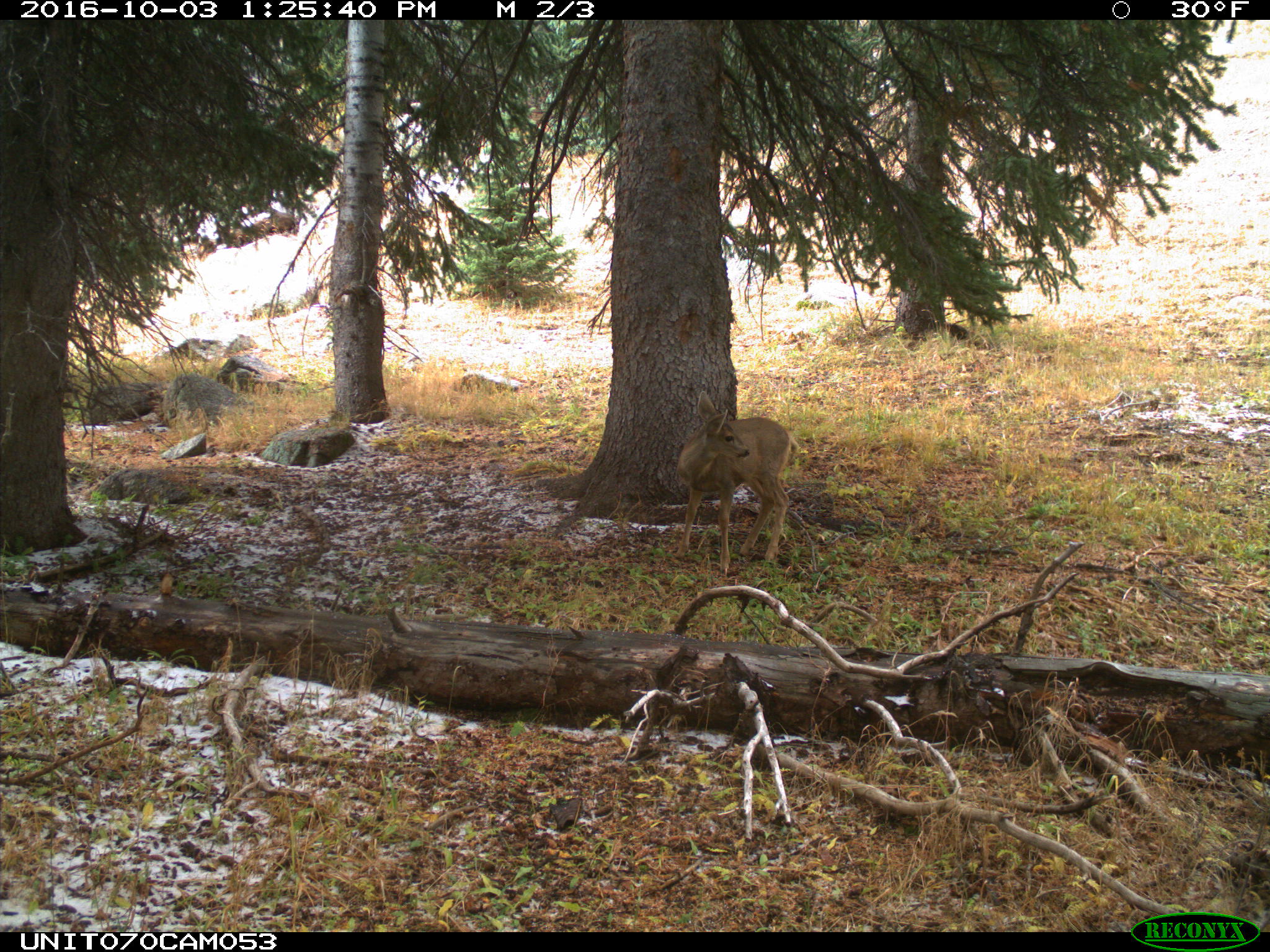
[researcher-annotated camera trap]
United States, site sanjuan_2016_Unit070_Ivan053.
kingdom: Animalia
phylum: Chordata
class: Mammalia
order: Artiodactyla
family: Cervidae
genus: Odocoileus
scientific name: Odocoileus hemionus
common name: mule deer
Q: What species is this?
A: Odocoileus hemionus (mule deer).